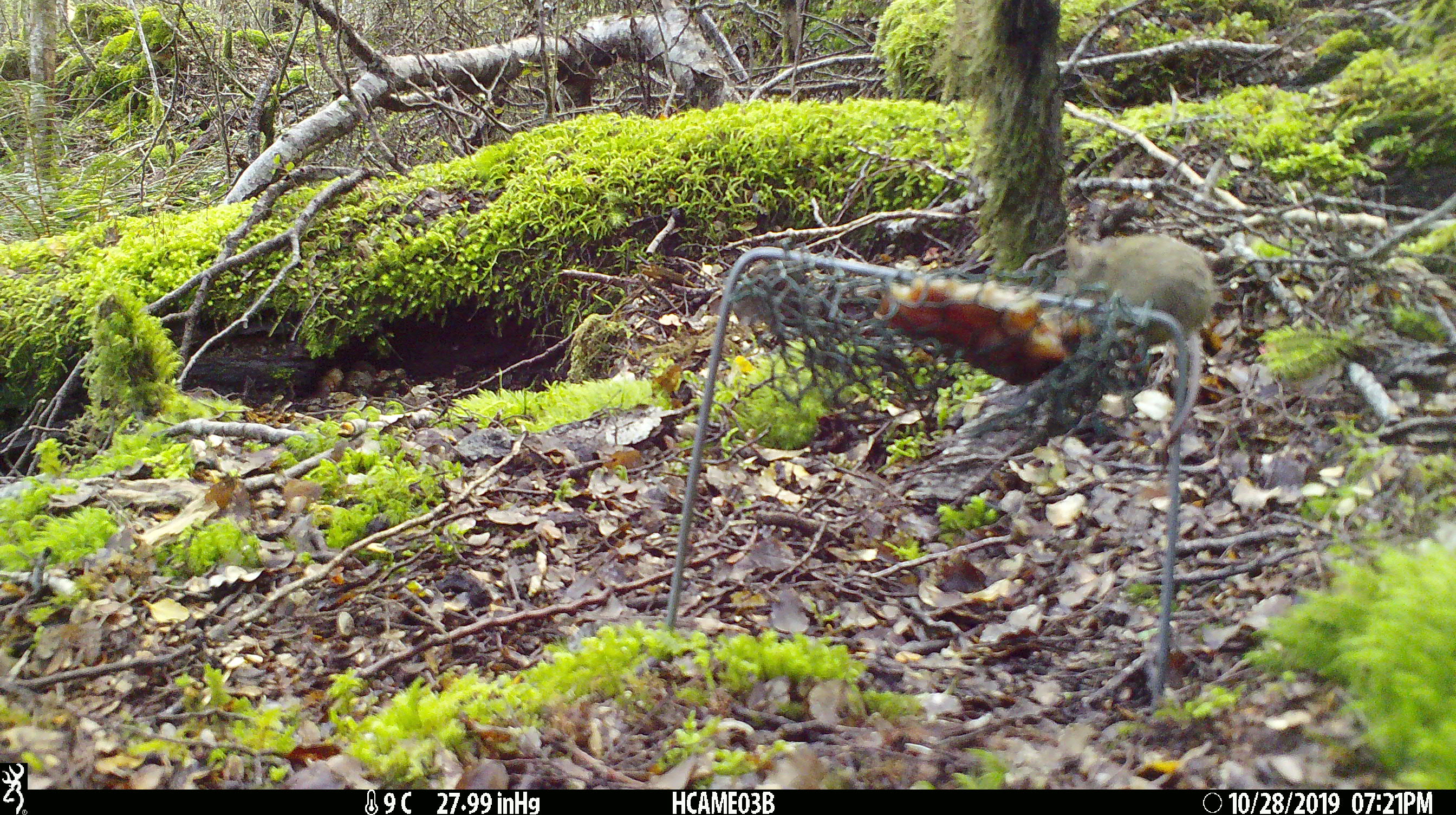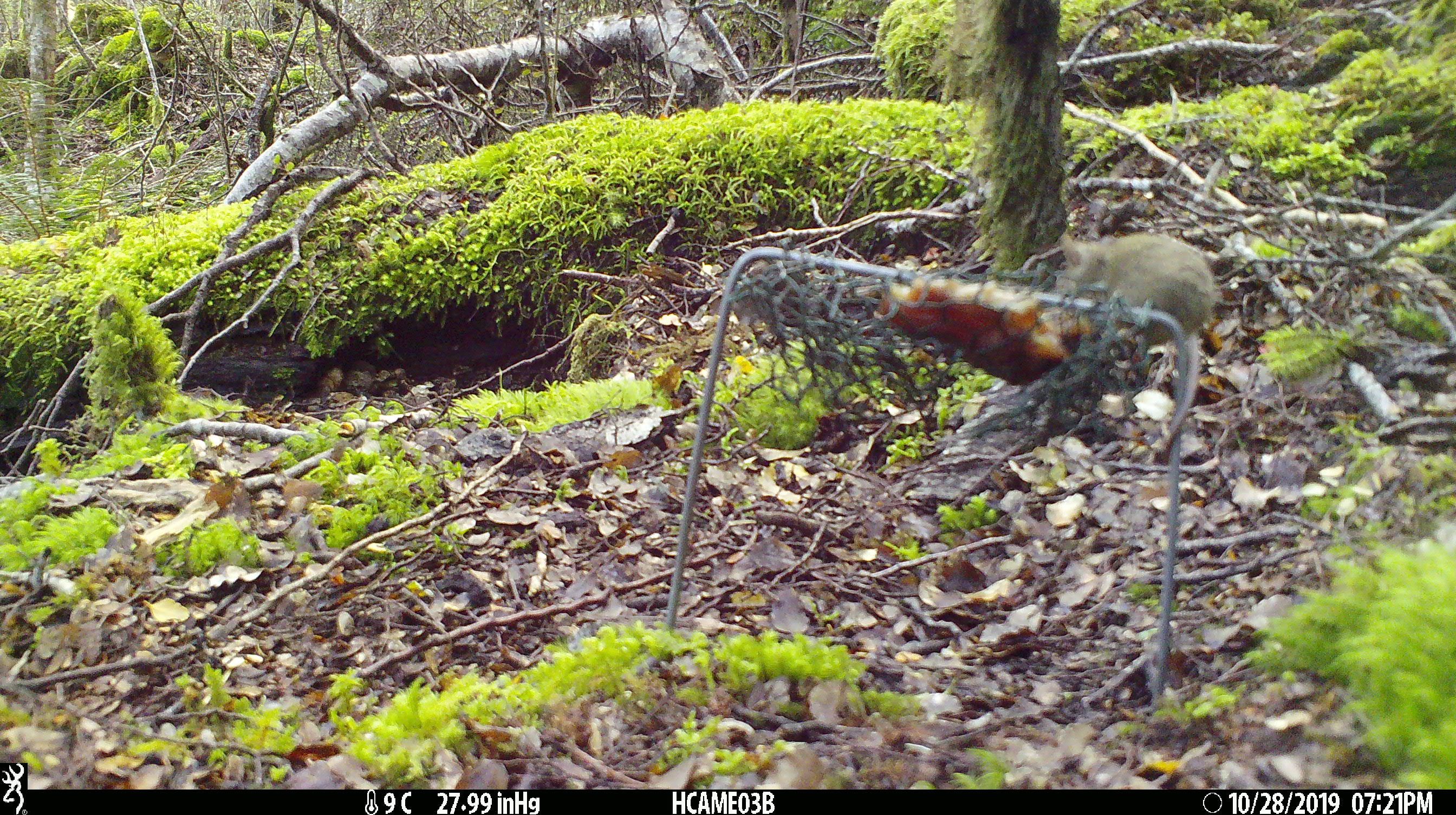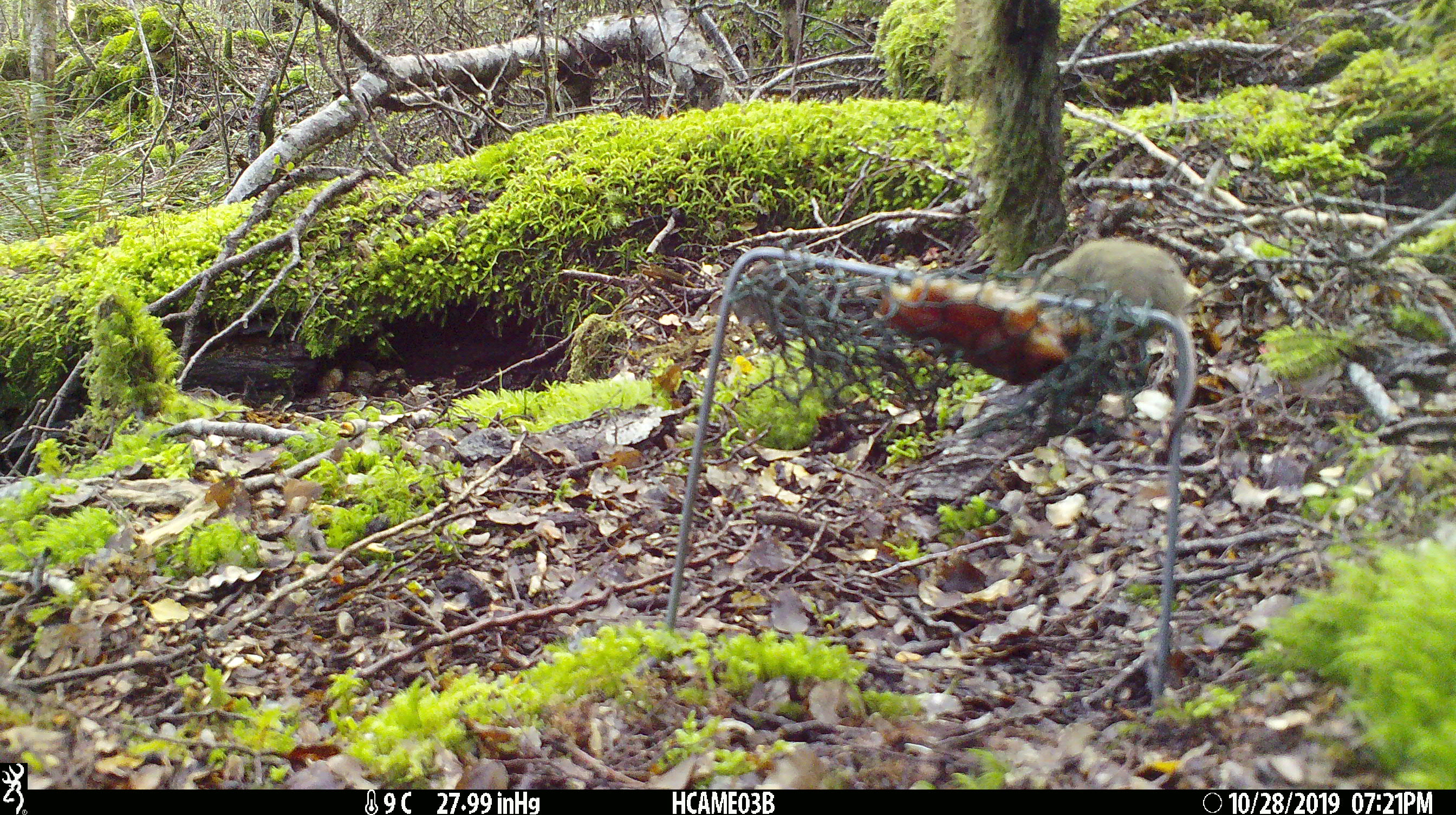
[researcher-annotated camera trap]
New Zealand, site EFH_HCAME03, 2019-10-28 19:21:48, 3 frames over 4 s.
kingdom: Animalia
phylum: Chordata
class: Mammalia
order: Rodentia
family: Muridae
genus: Mus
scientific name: Mus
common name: mouse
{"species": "mouse (Mus)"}